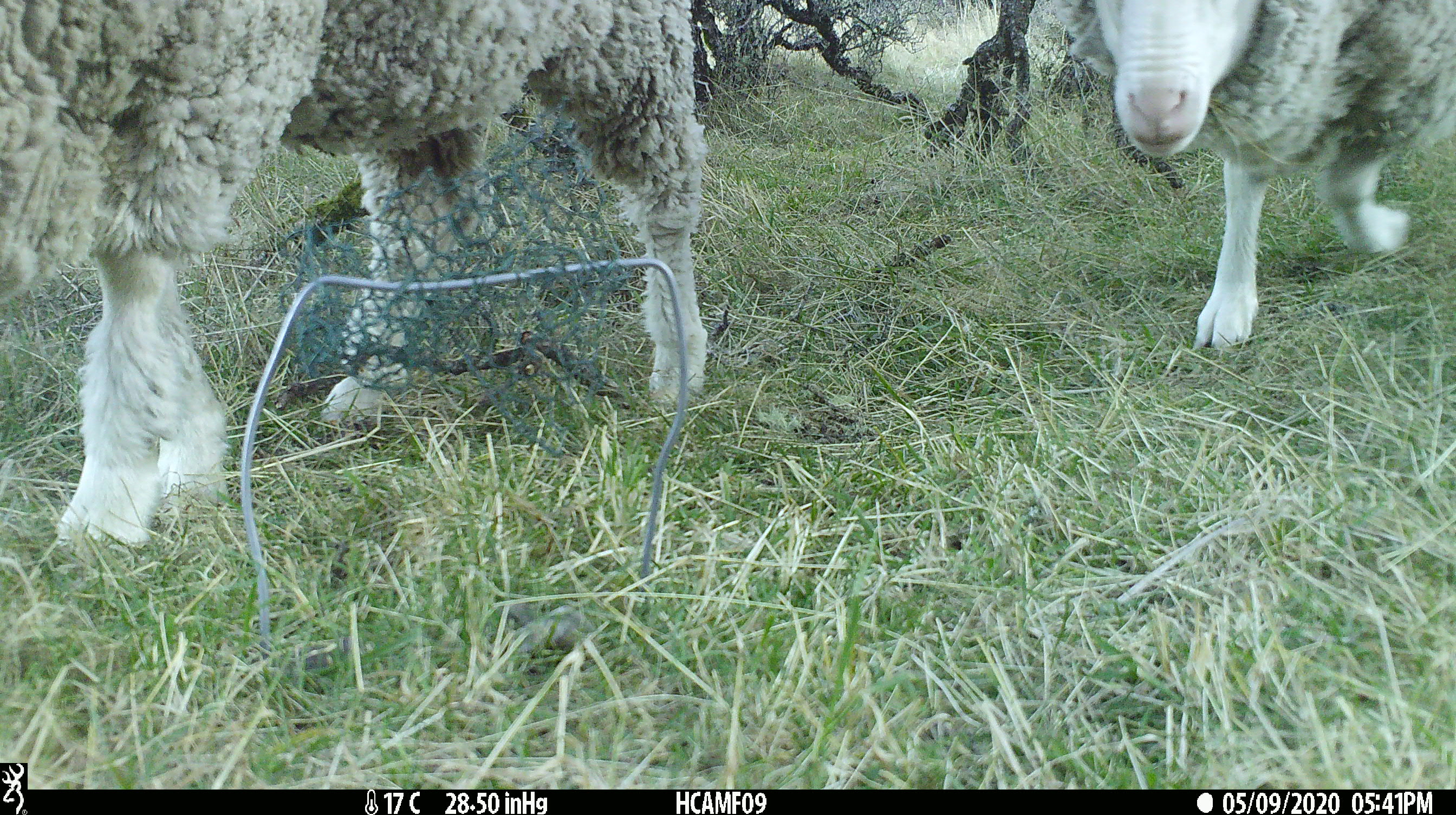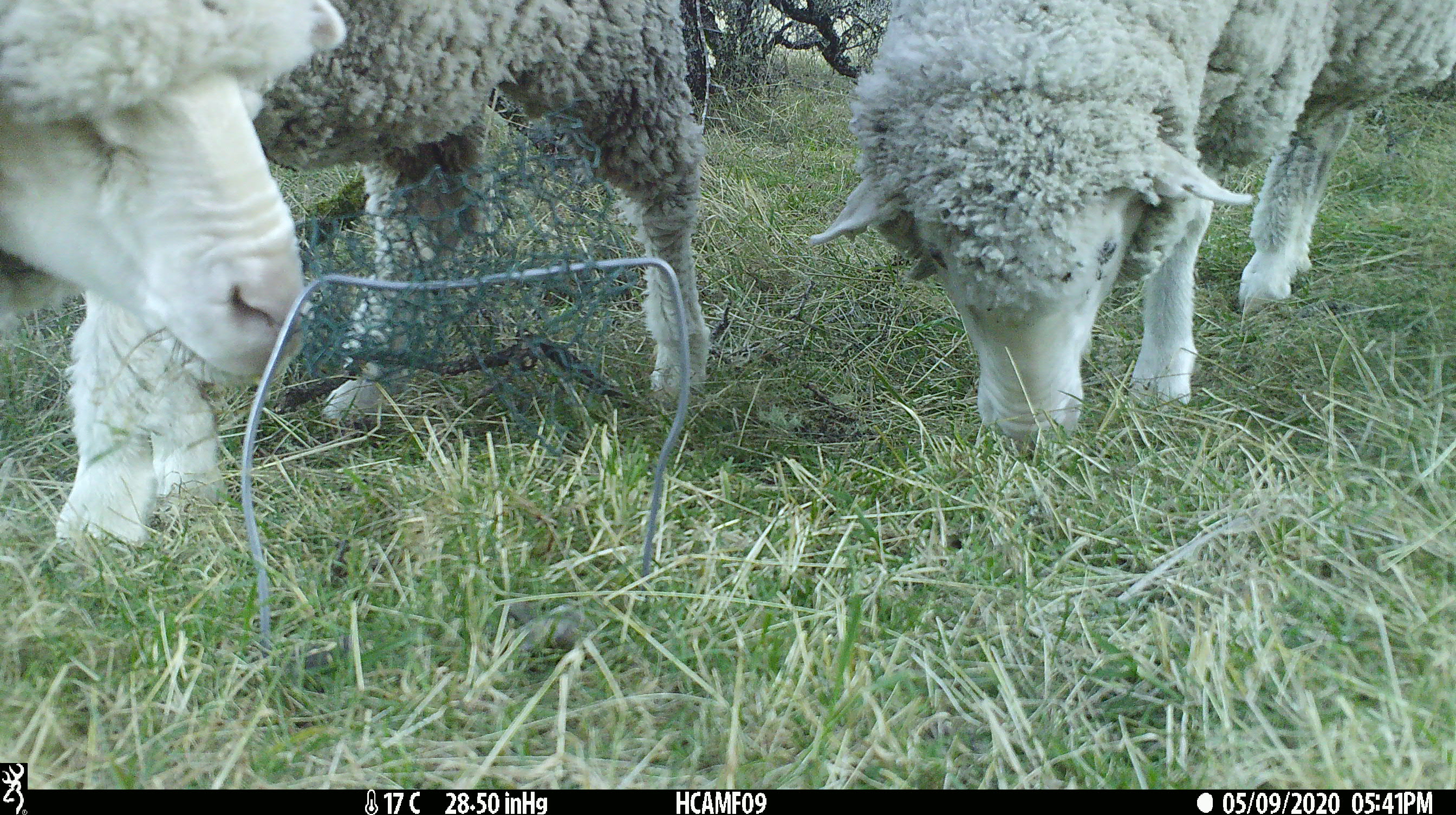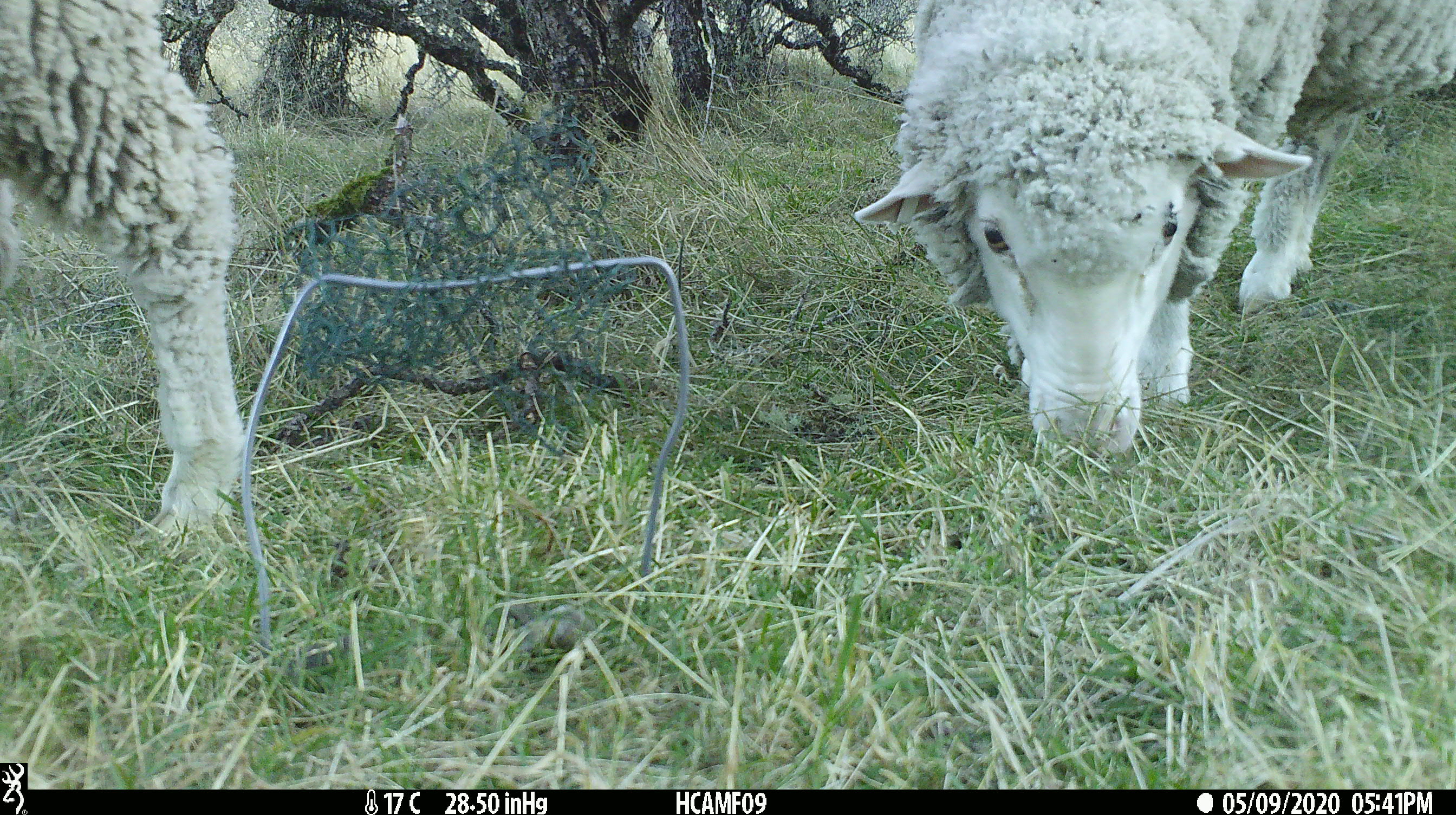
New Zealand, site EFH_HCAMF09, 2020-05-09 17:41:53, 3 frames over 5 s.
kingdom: Animalia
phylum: Chordata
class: Mammalia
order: Artiodactyla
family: Bovidae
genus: Ovis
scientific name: Ovis aries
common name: domestic sheep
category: sheep